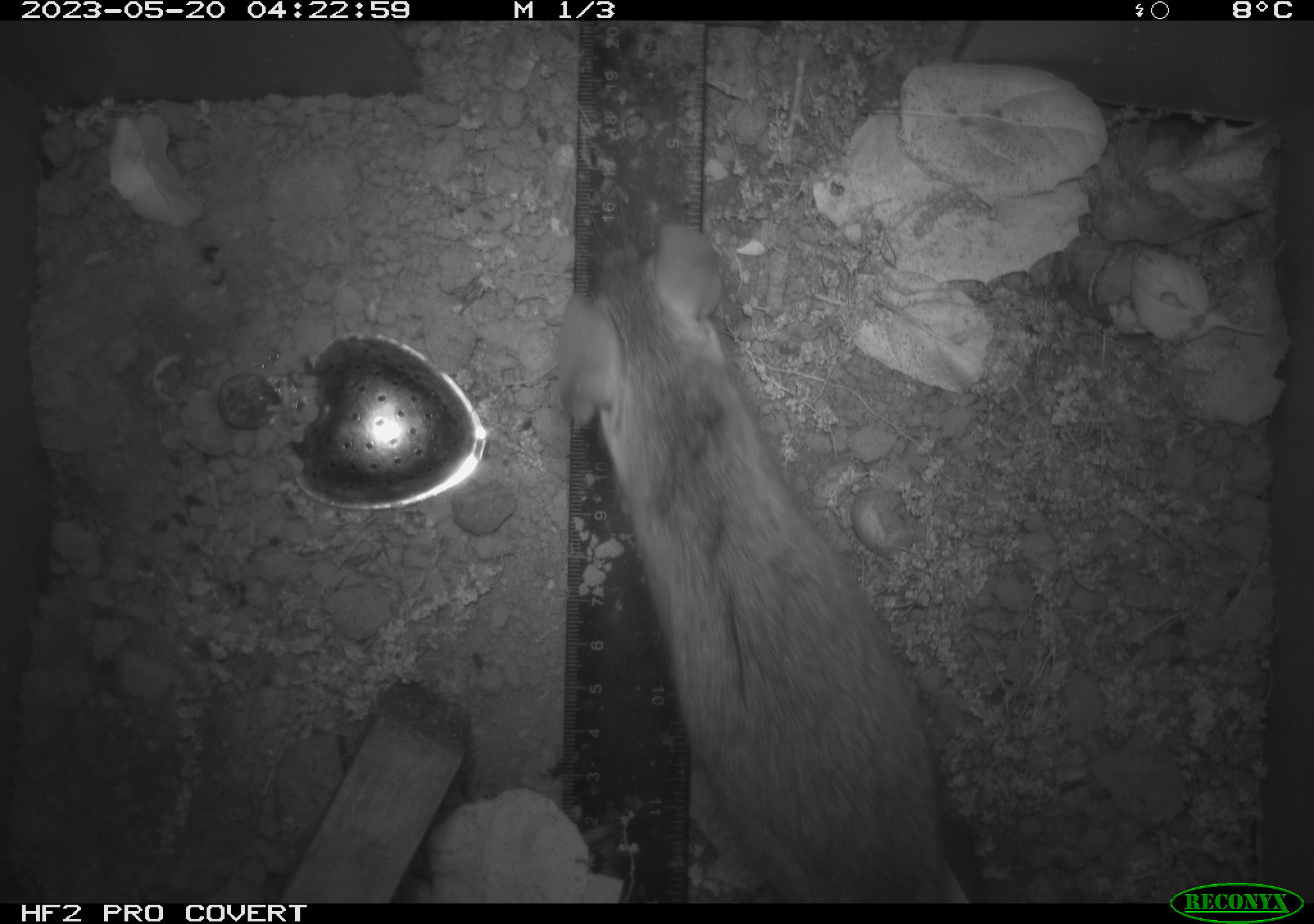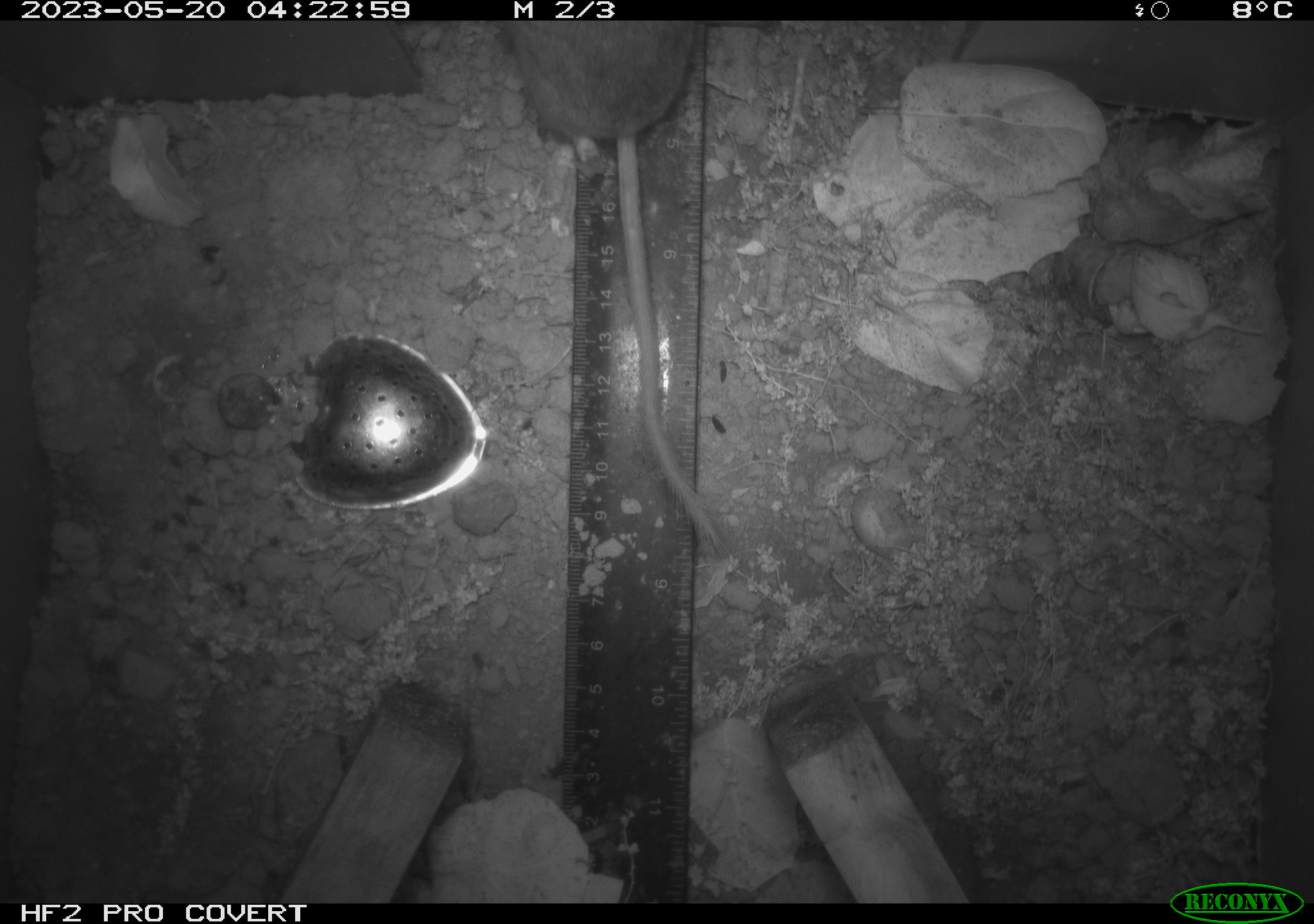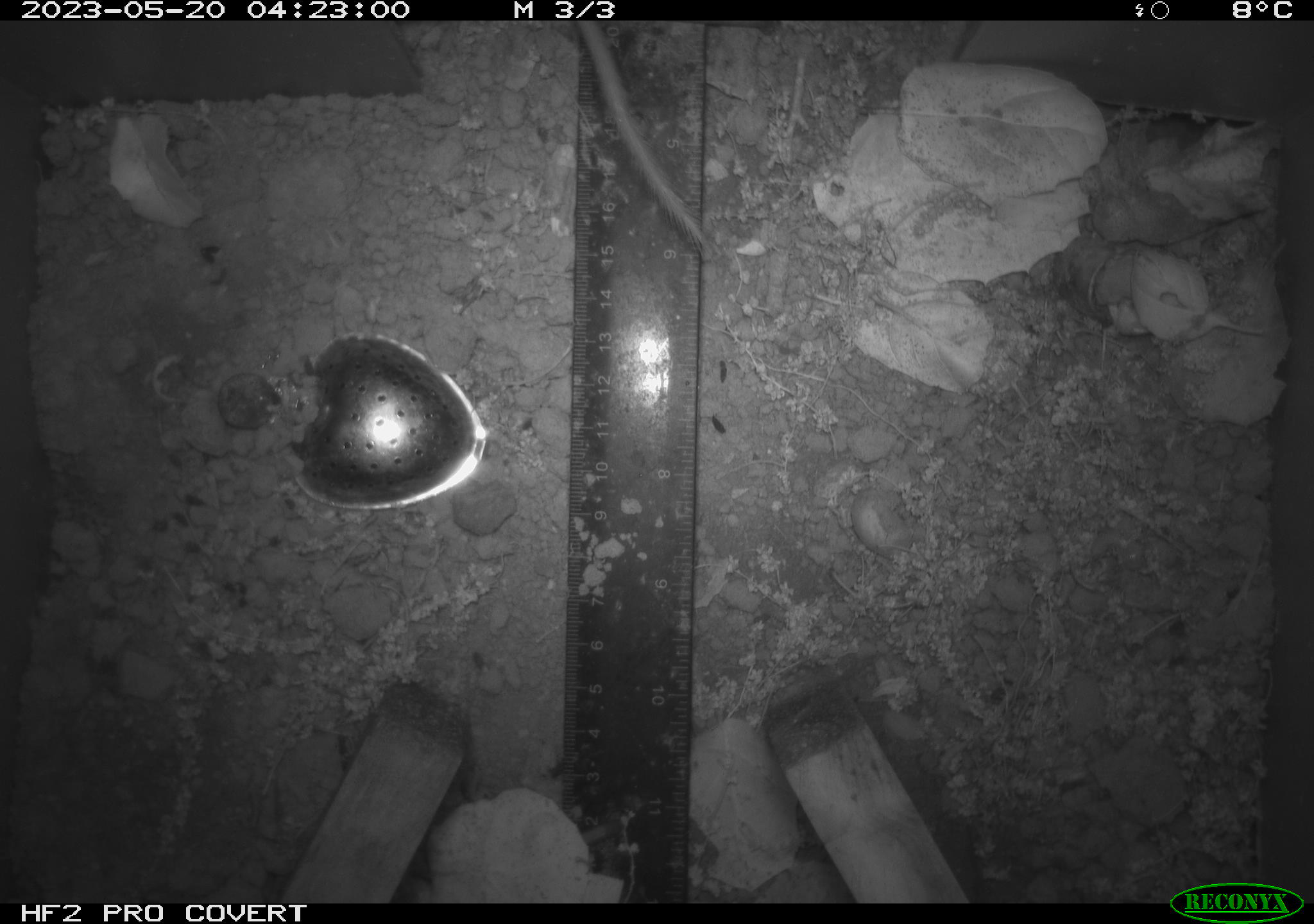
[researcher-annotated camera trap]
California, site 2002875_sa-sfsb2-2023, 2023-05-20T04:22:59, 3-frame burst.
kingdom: Animalia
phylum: Chordata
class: Mammalia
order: Rodentia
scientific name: Rodentia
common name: mouse species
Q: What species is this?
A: Mouse species (Rodentia).